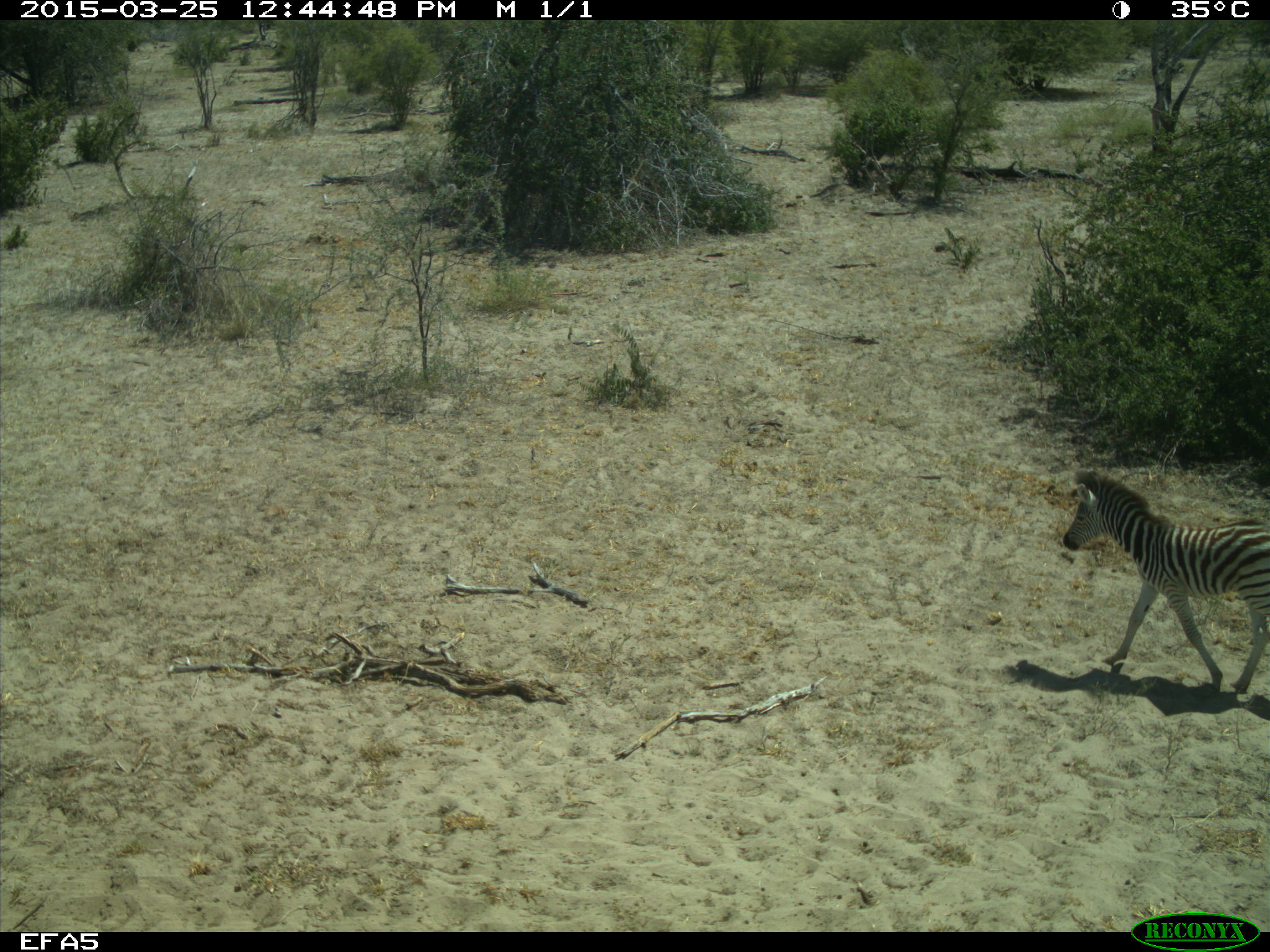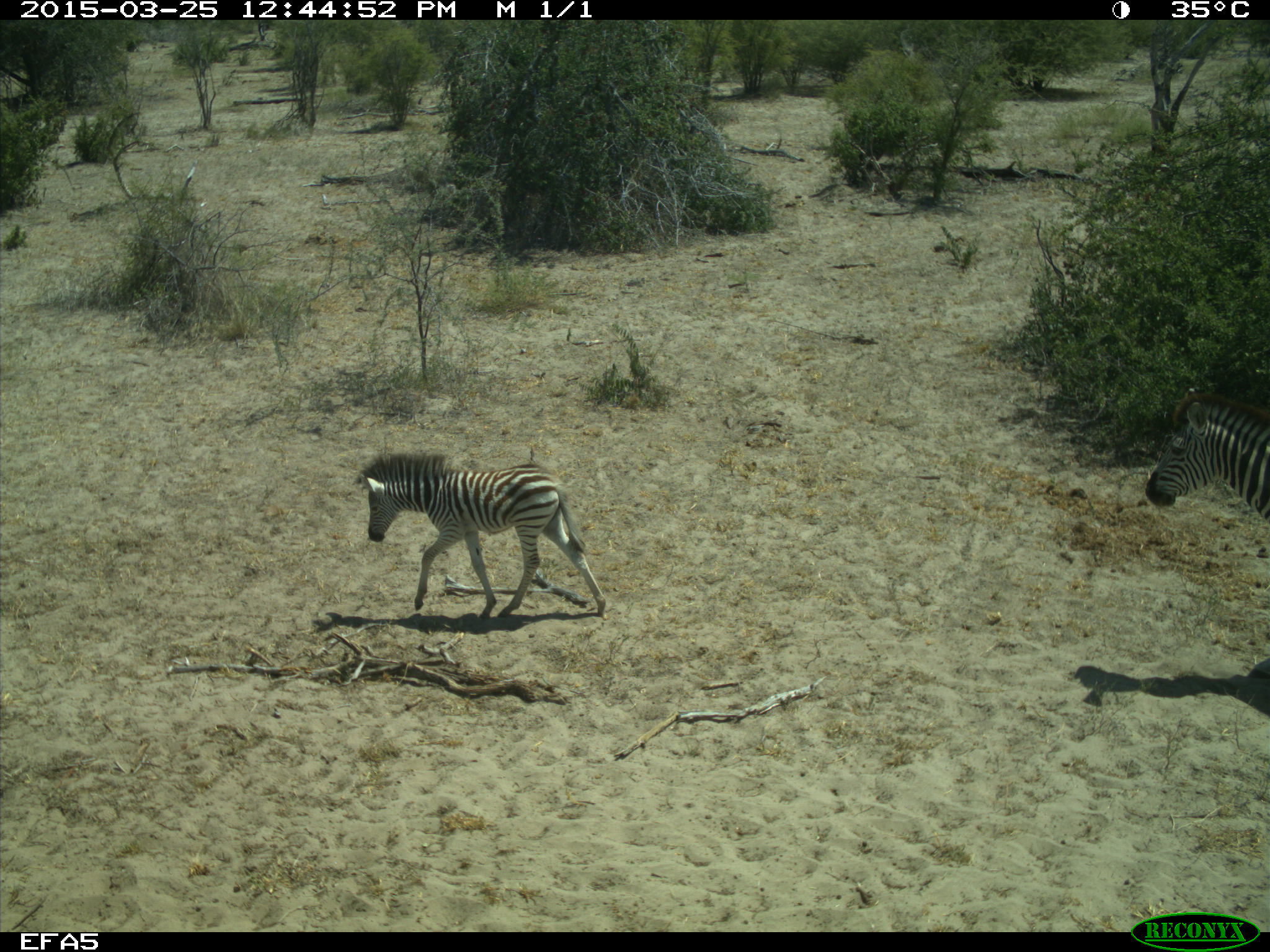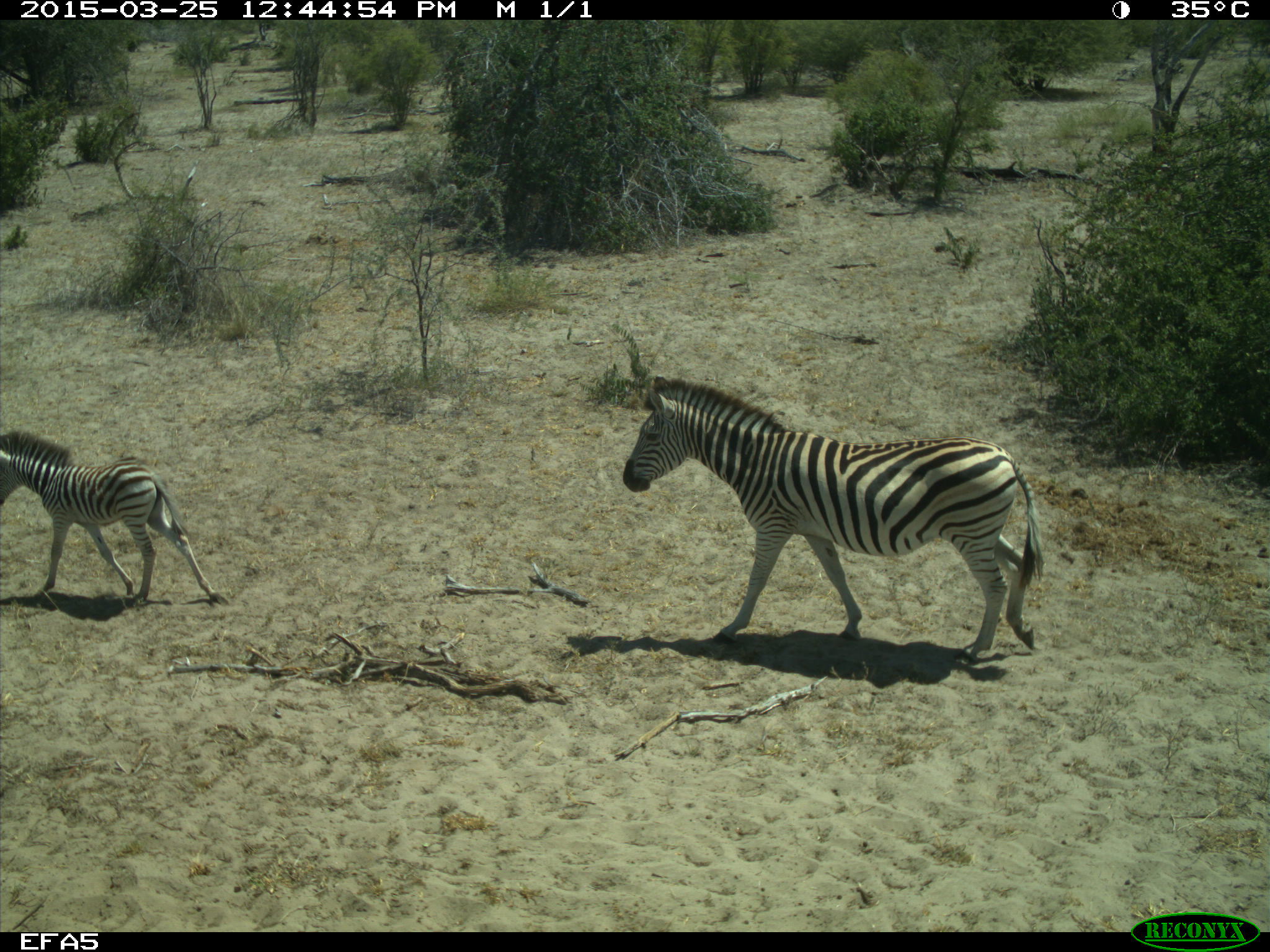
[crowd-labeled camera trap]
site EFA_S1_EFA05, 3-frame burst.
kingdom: Animalia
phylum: Chordata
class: Mammalia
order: Perissodactyla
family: Equidae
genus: Equus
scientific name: Equus quagga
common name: plains zebra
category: zebraplains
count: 2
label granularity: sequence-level